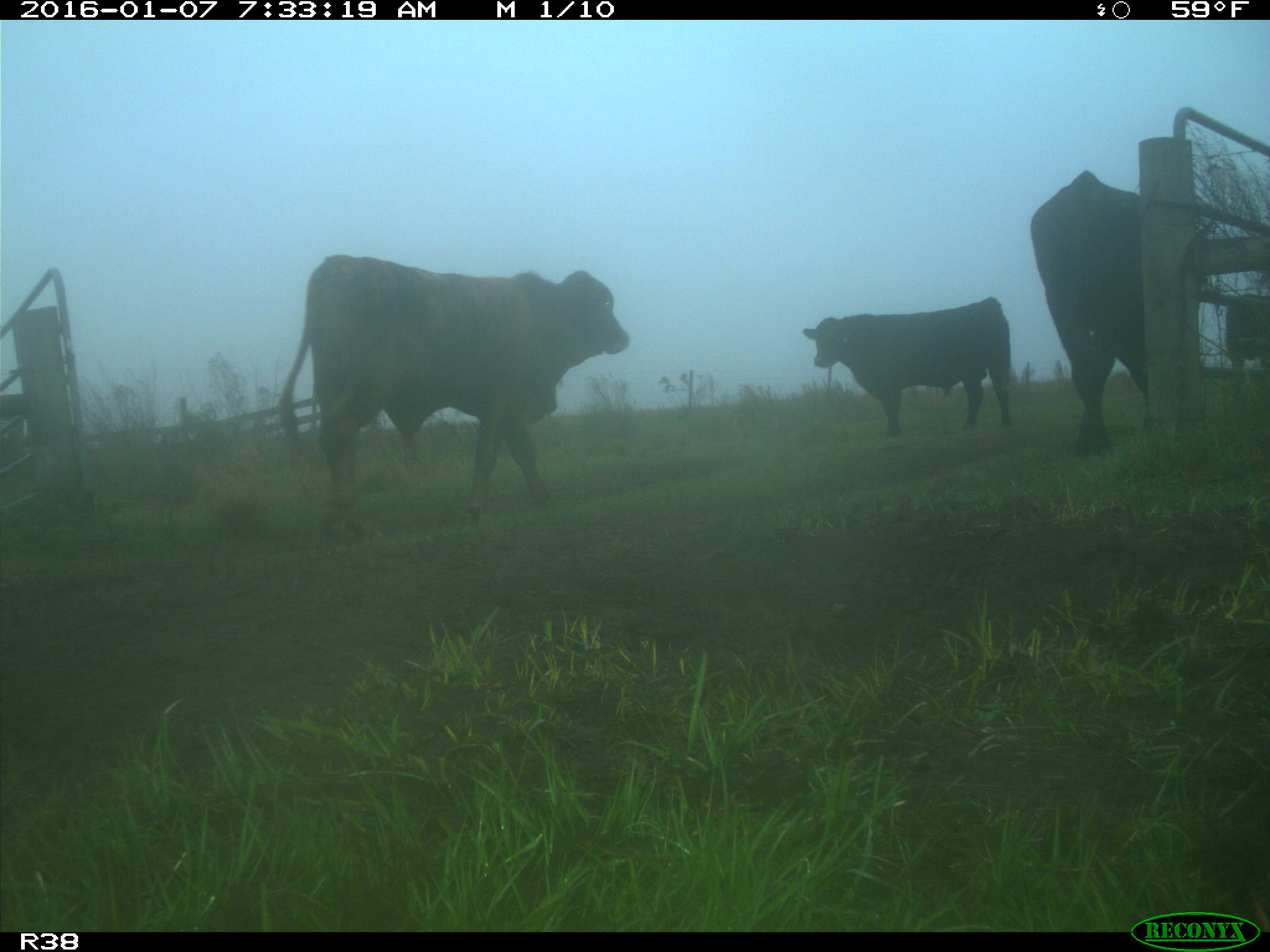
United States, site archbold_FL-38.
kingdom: Animalia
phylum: Chordata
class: Mammalia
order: Artiodactyla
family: Bovidae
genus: Bos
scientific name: Bos taurus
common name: domestic cow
Bos taurus (domestic cow).